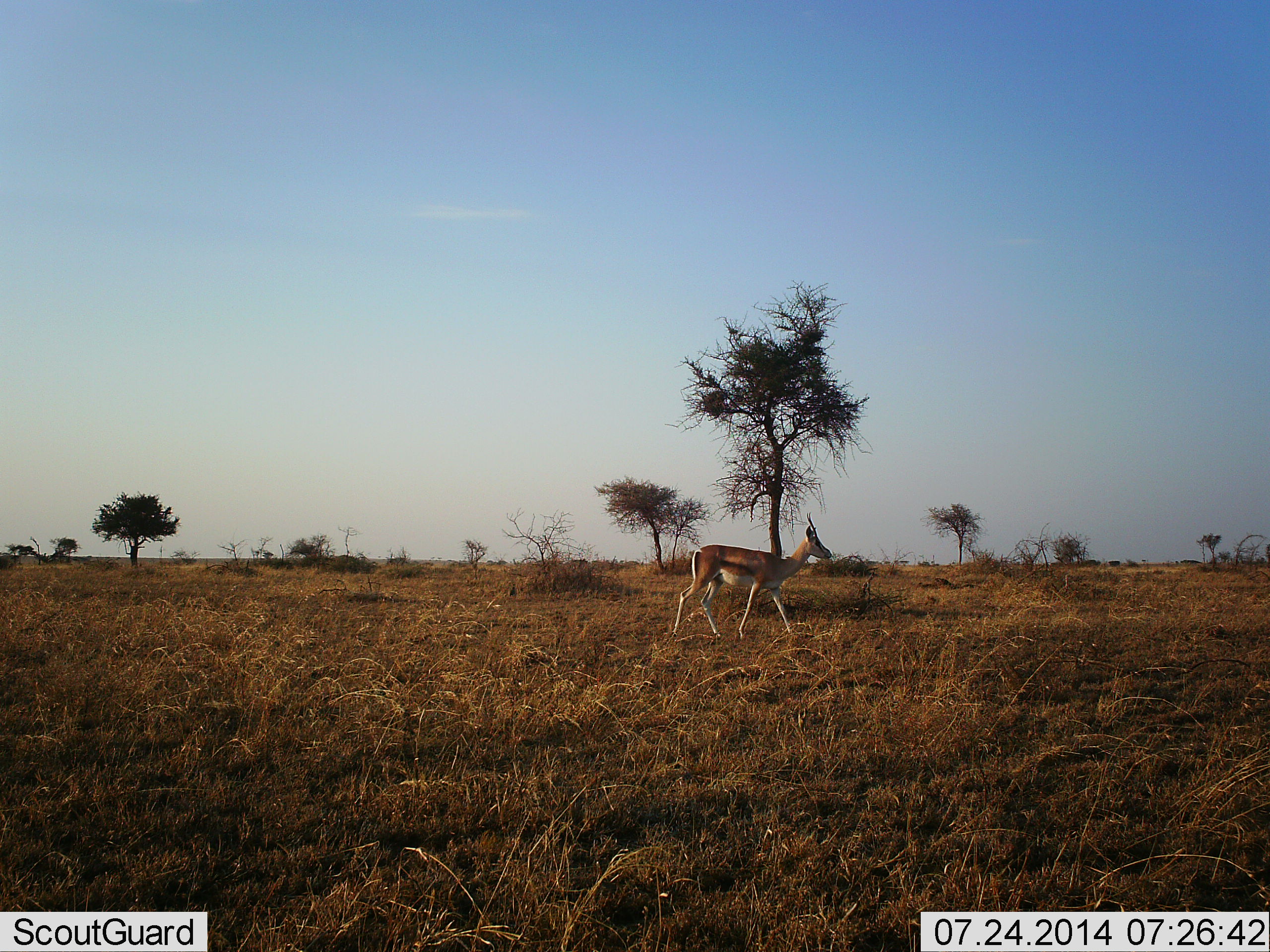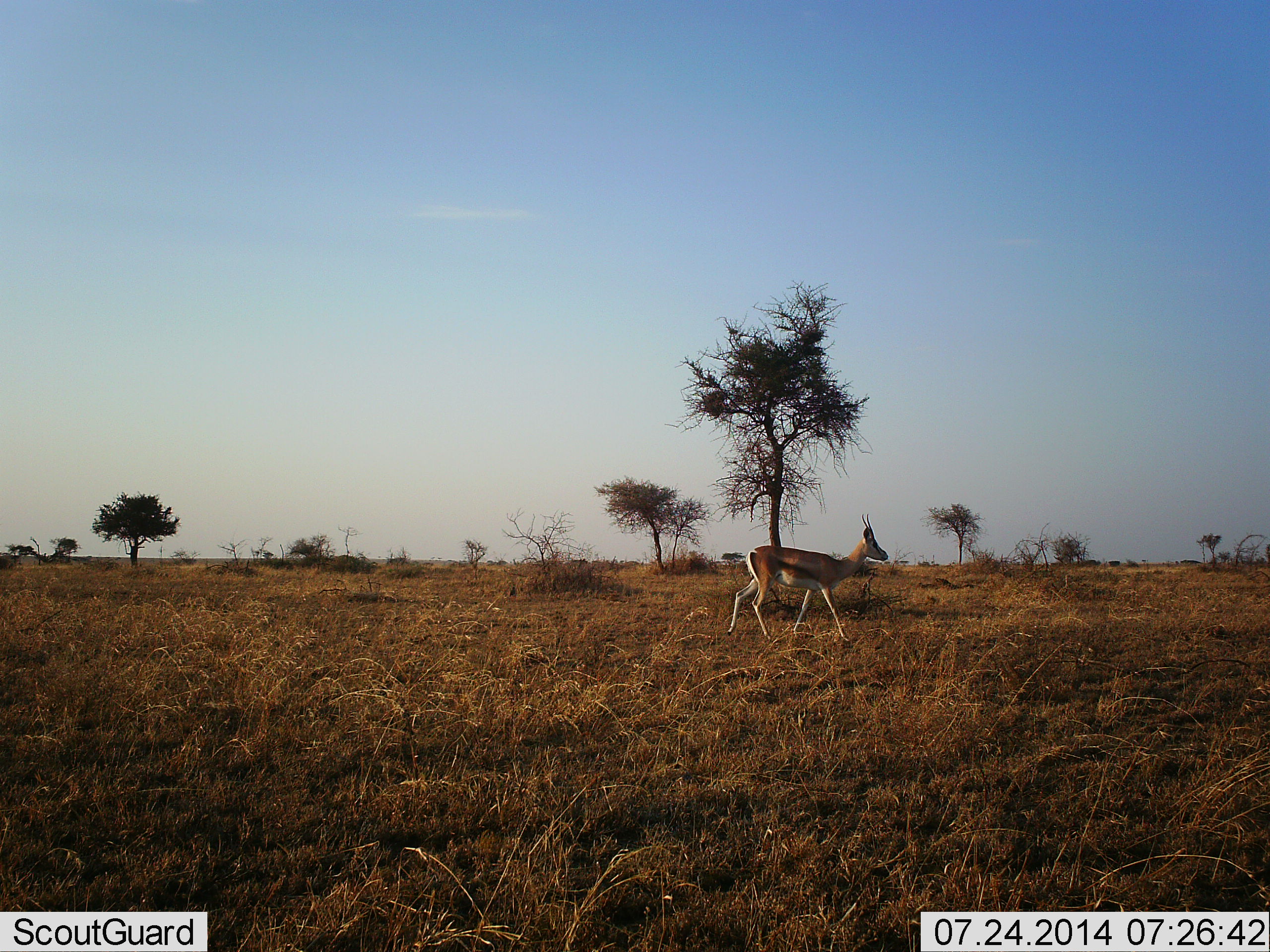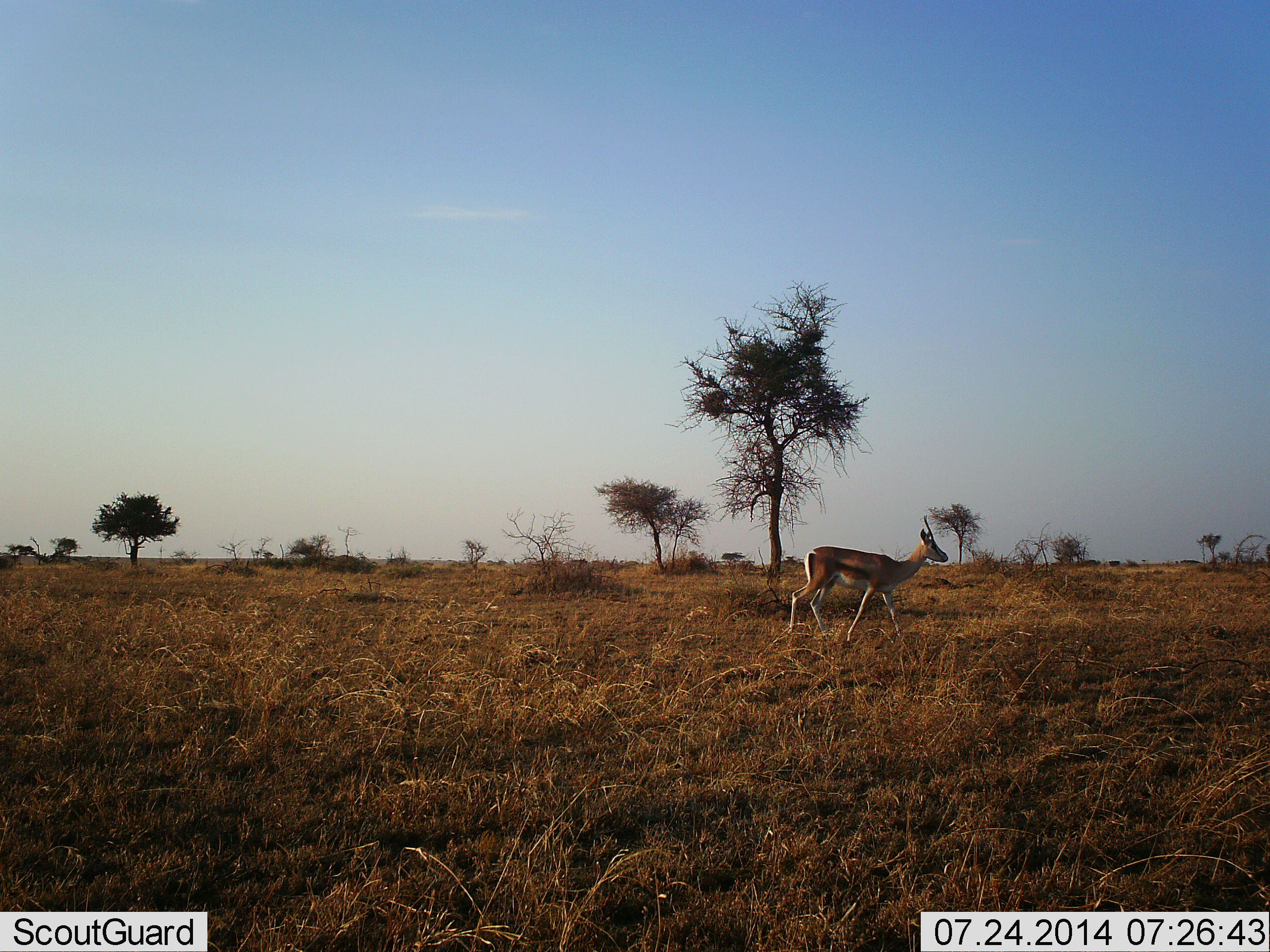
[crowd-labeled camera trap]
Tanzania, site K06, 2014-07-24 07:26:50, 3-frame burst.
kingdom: Animalia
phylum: Chordata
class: Mammalia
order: Artiodactyla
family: Bovidae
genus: Eudorcas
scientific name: Eudorcas thomsonii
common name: thomson's gazelle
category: gazellethomsons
Gazellethomsons (thomson's gazelle) (Eudorcas thomsonii), count 1. Behavior (volunteer vote fractions): standing 0%, resting 0%, moving 100%, interacting 0%. Young present (vote fraction): 0%. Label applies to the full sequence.